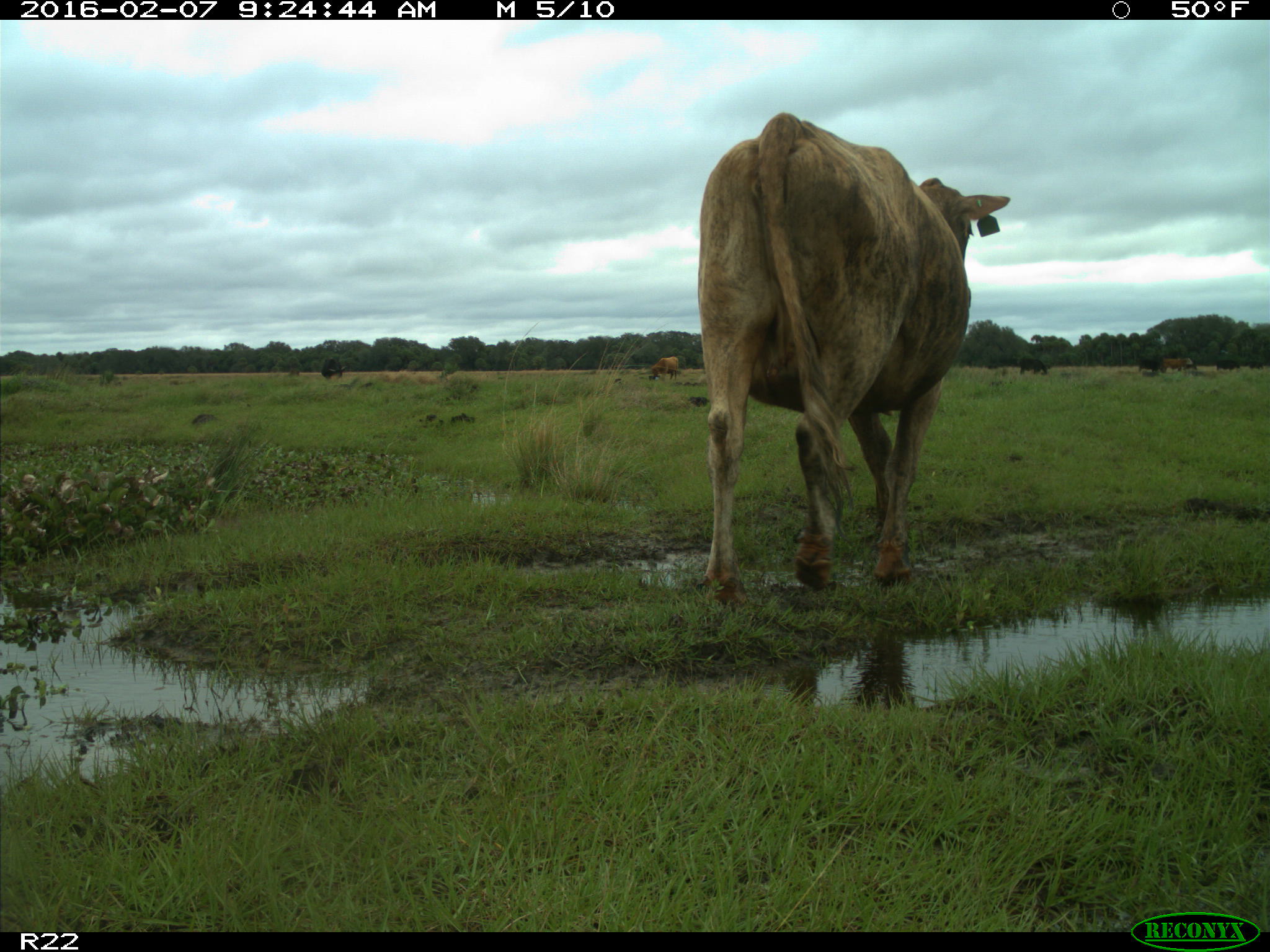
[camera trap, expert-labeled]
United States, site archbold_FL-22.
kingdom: Animalia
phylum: Chordata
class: Mammalia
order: Artiodactyla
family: Bovidae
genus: Bos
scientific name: Bos taurus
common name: domestic cow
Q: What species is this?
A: Bos taurus (domestic cow).